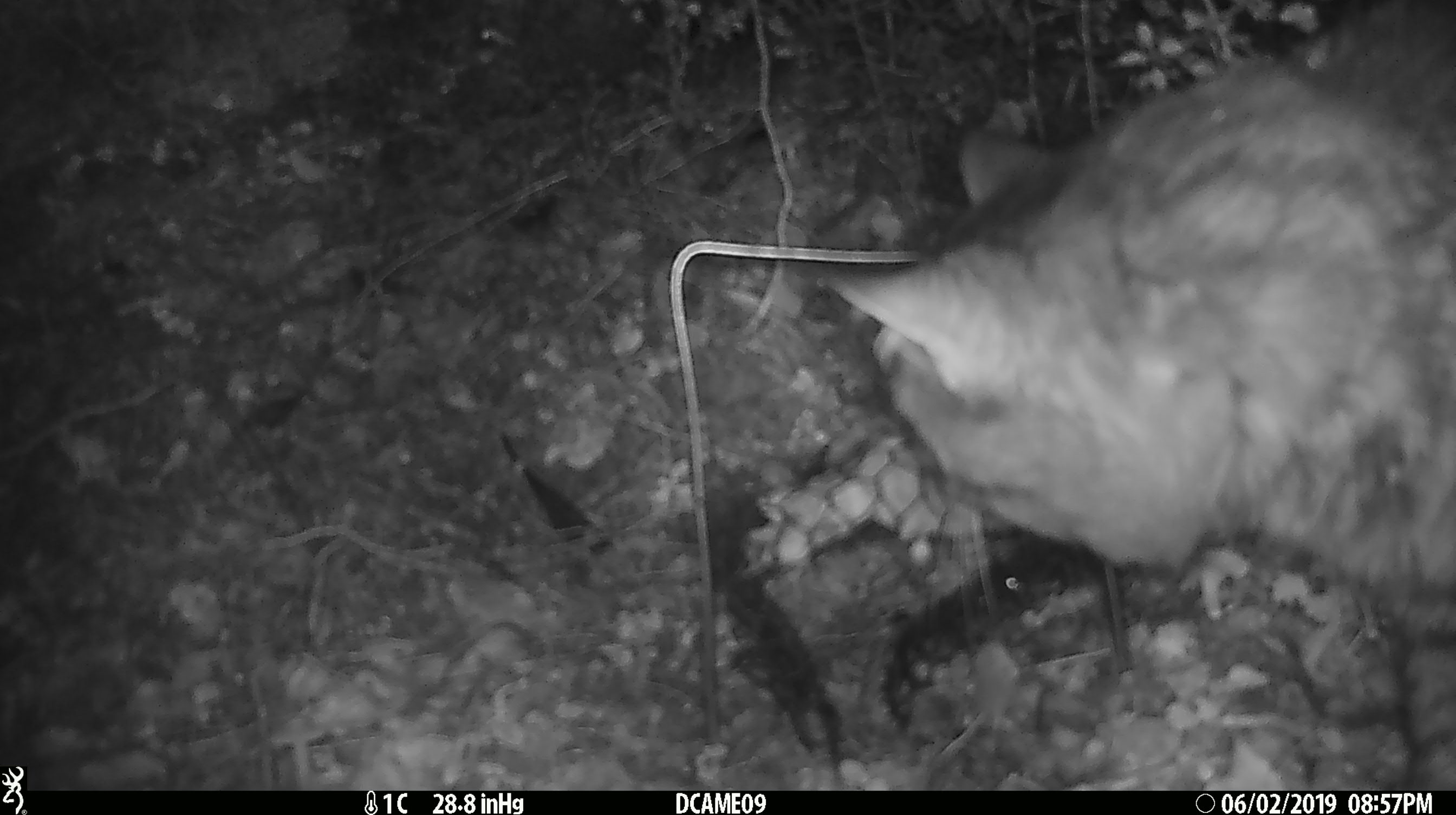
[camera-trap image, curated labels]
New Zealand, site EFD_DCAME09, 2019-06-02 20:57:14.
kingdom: Animalia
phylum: Chordata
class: Mammalia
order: Carnivora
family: Felidae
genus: Felis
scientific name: Felis catus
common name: domestic cat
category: cat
Cat (domestic cat) (Felis catus).